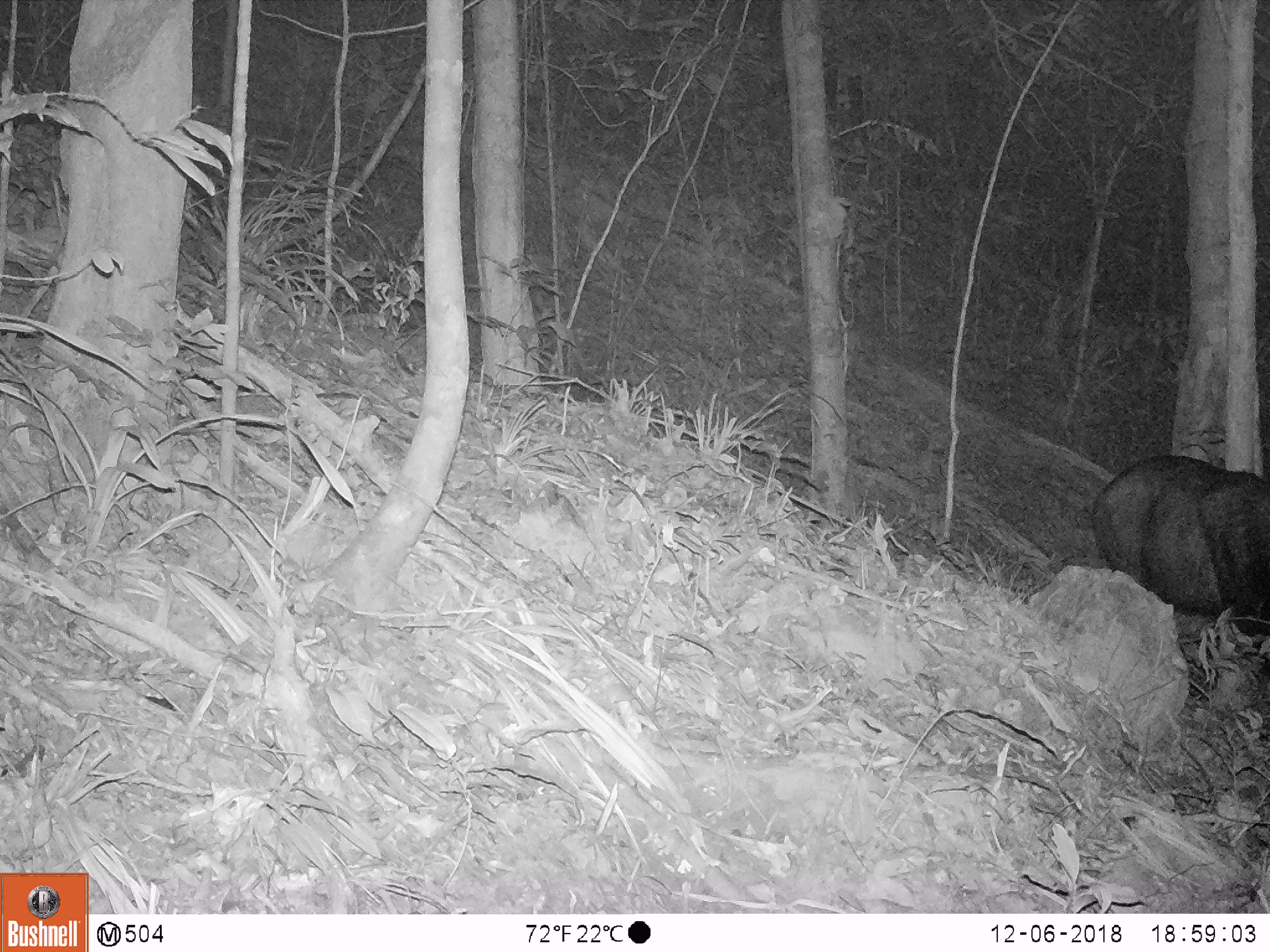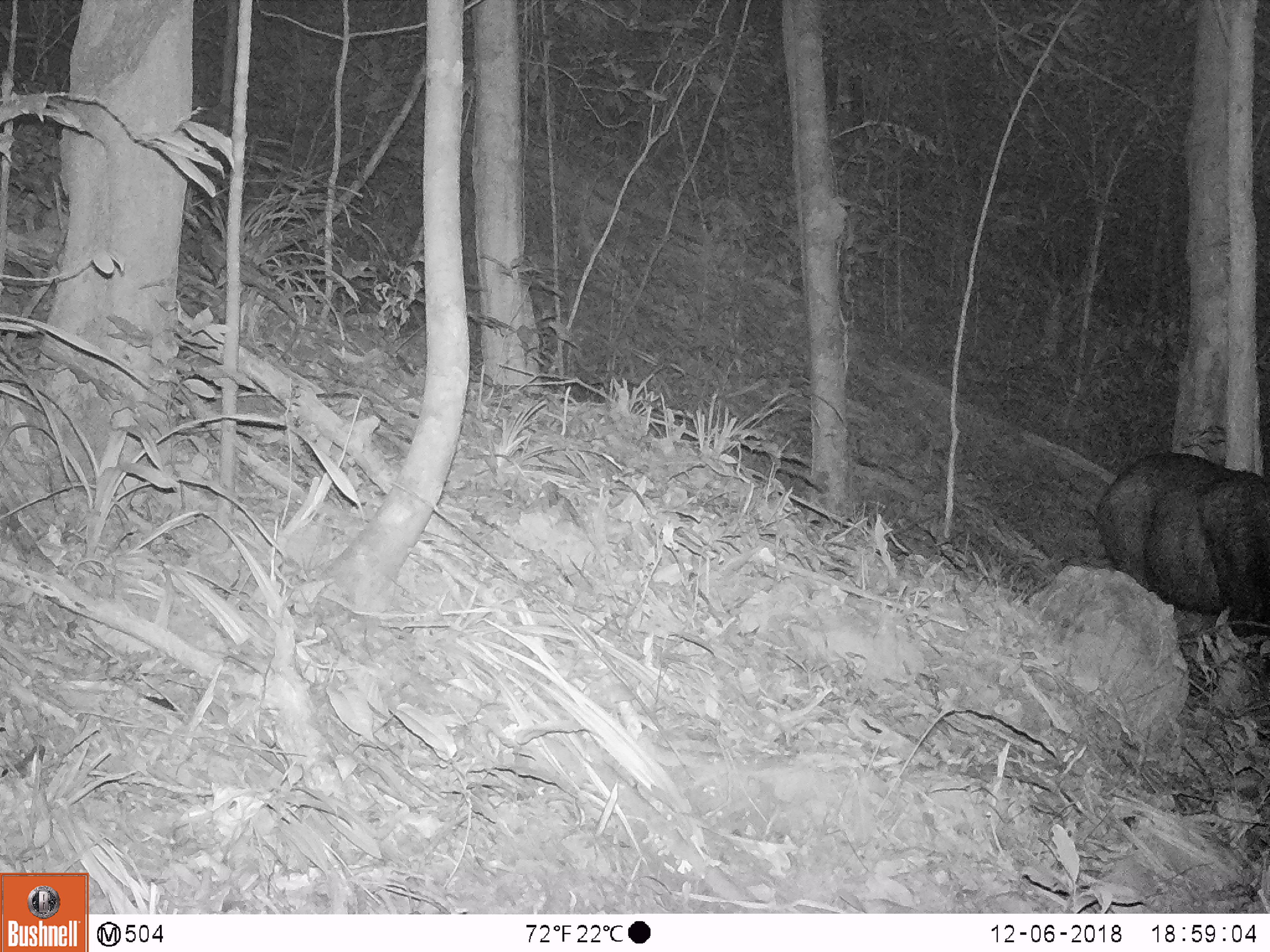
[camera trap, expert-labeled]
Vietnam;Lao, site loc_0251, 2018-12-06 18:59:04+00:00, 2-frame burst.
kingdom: Animalia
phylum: Chordata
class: Mammalia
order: Artiodactyla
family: Bovidae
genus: Capricornis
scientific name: Capricornis sumatraensis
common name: chinese serow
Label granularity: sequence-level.